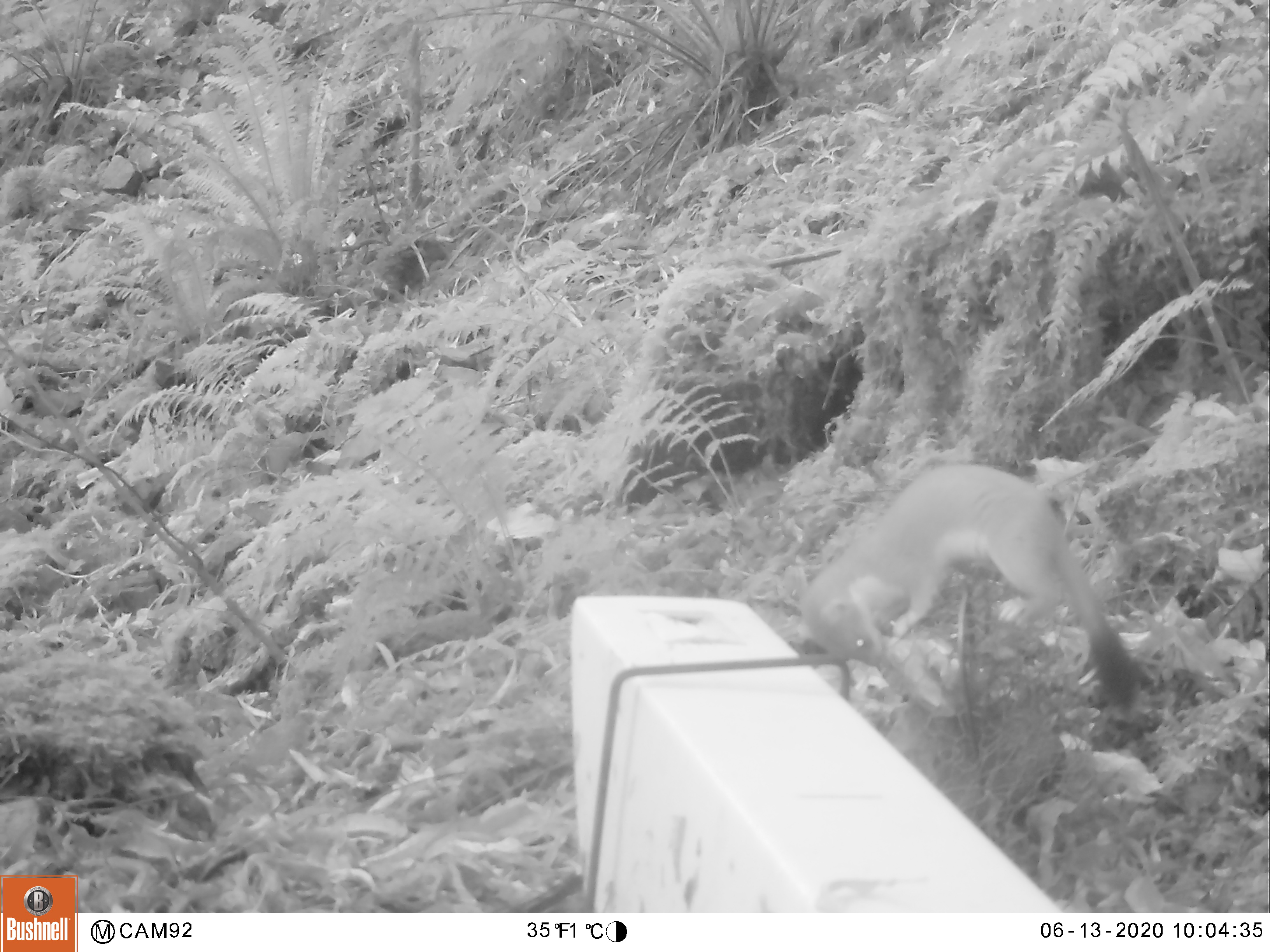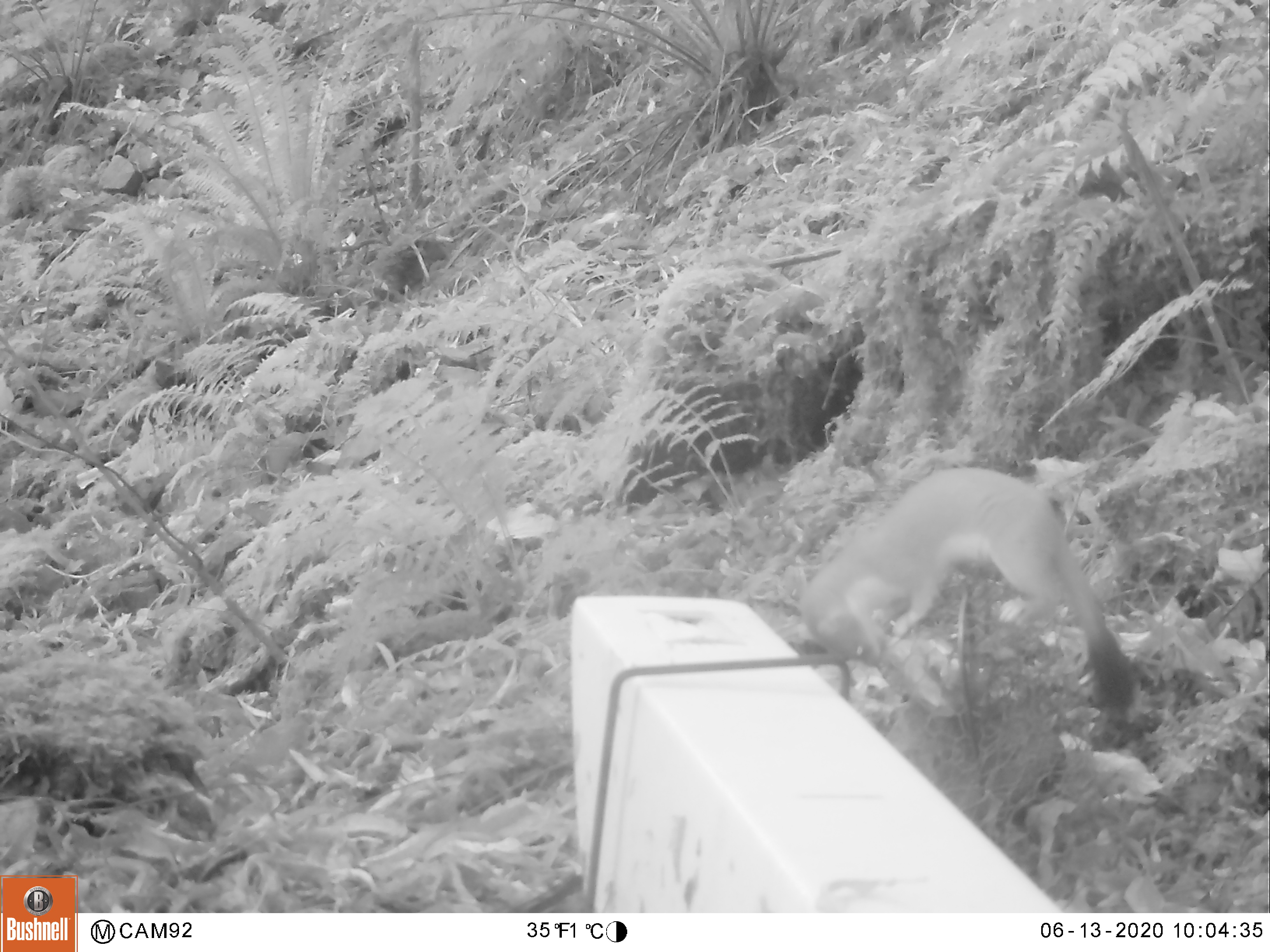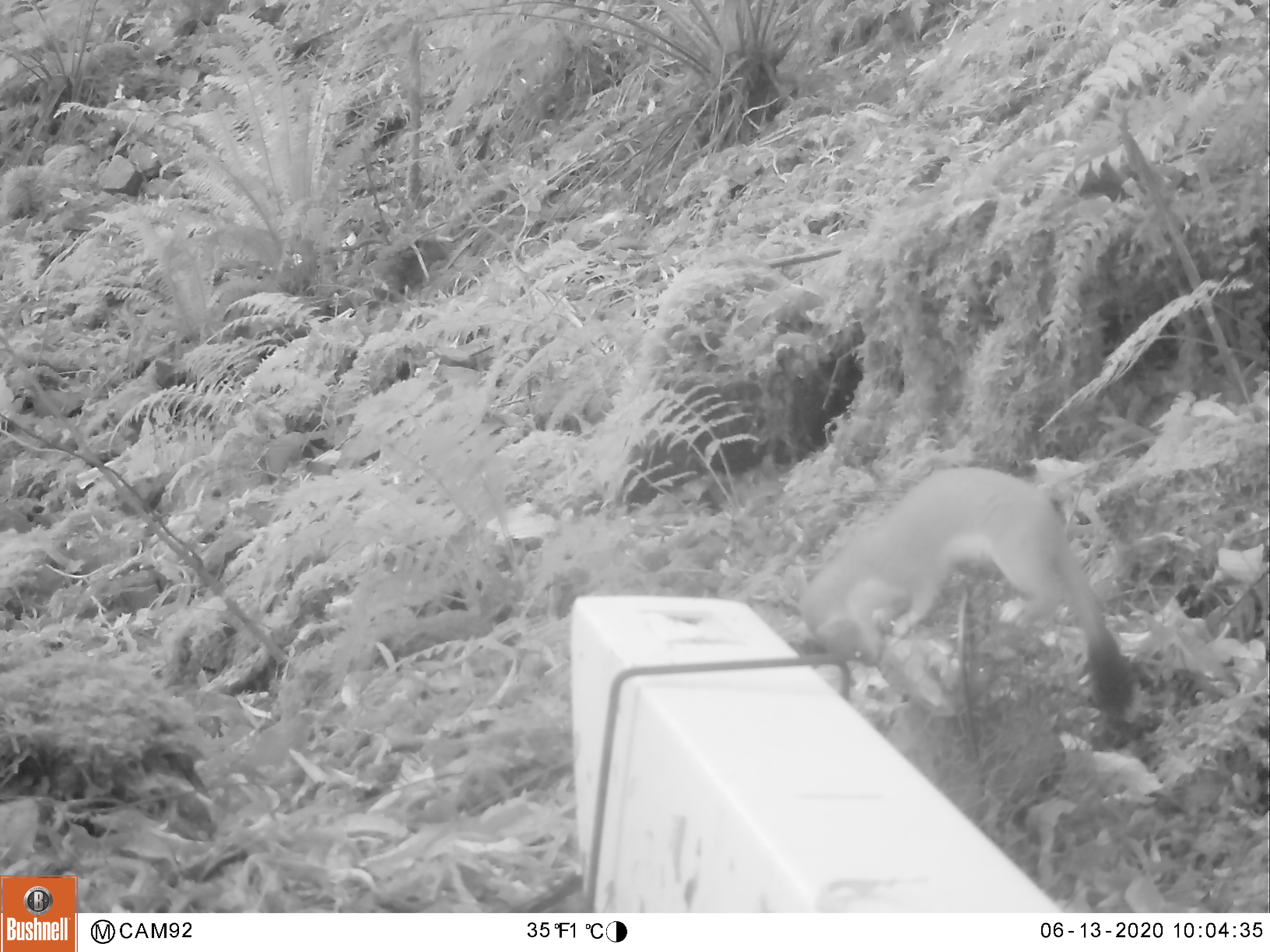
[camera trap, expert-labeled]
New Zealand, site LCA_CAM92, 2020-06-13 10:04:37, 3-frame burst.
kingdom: Animalia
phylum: Chordata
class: Mammalia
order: Carnivora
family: Mustelidae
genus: Mustela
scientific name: Mustela erminea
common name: stoat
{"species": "stoat (Mustela erminea)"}